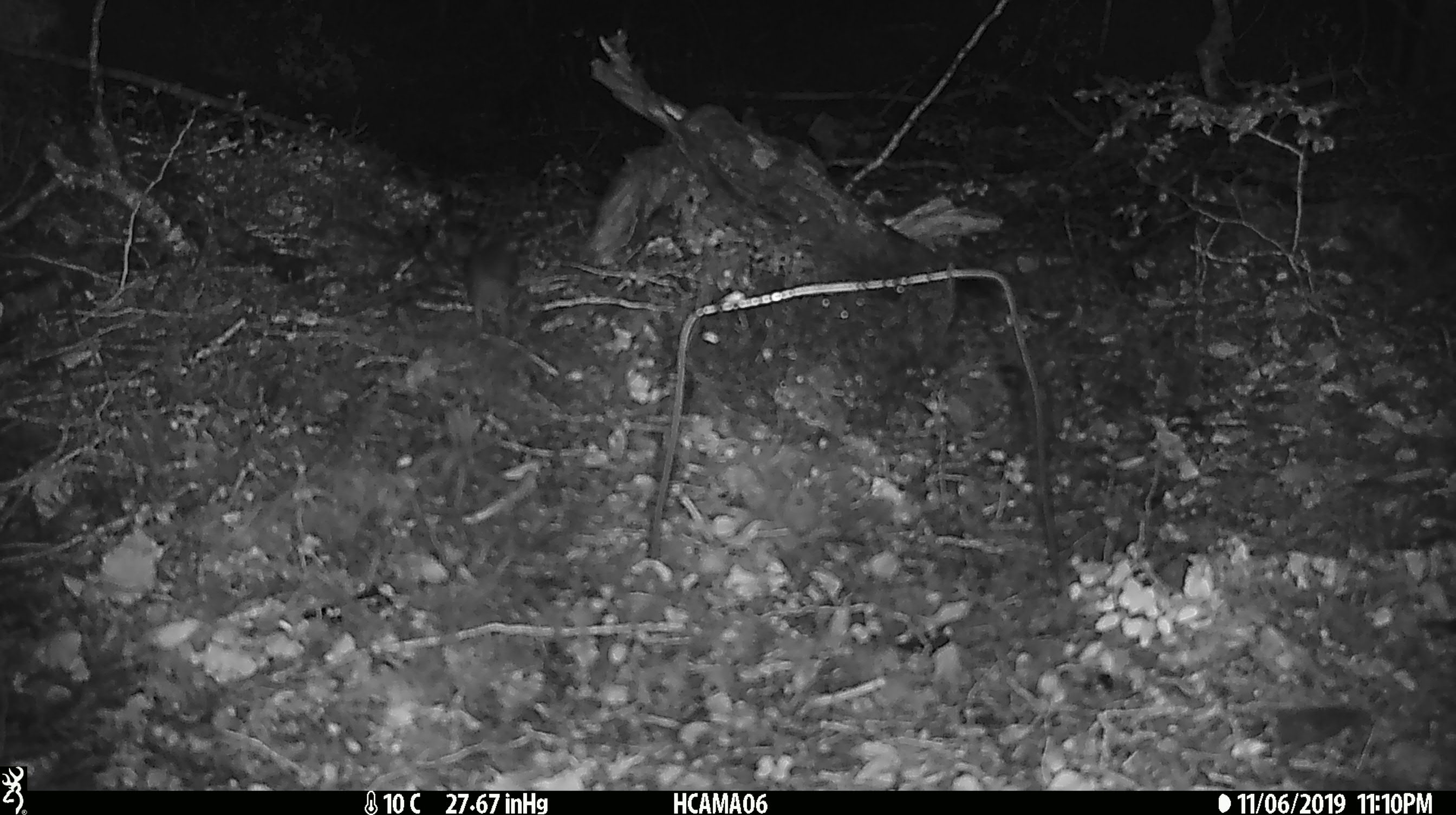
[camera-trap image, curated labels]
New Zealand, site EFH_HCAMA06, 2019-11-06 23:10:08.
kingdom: Animalia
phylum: Chordata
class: Mammalia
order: Rodentia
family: Muridae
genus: Mus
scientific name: Mus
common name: mouse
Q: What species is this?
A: Mouse (Mus).